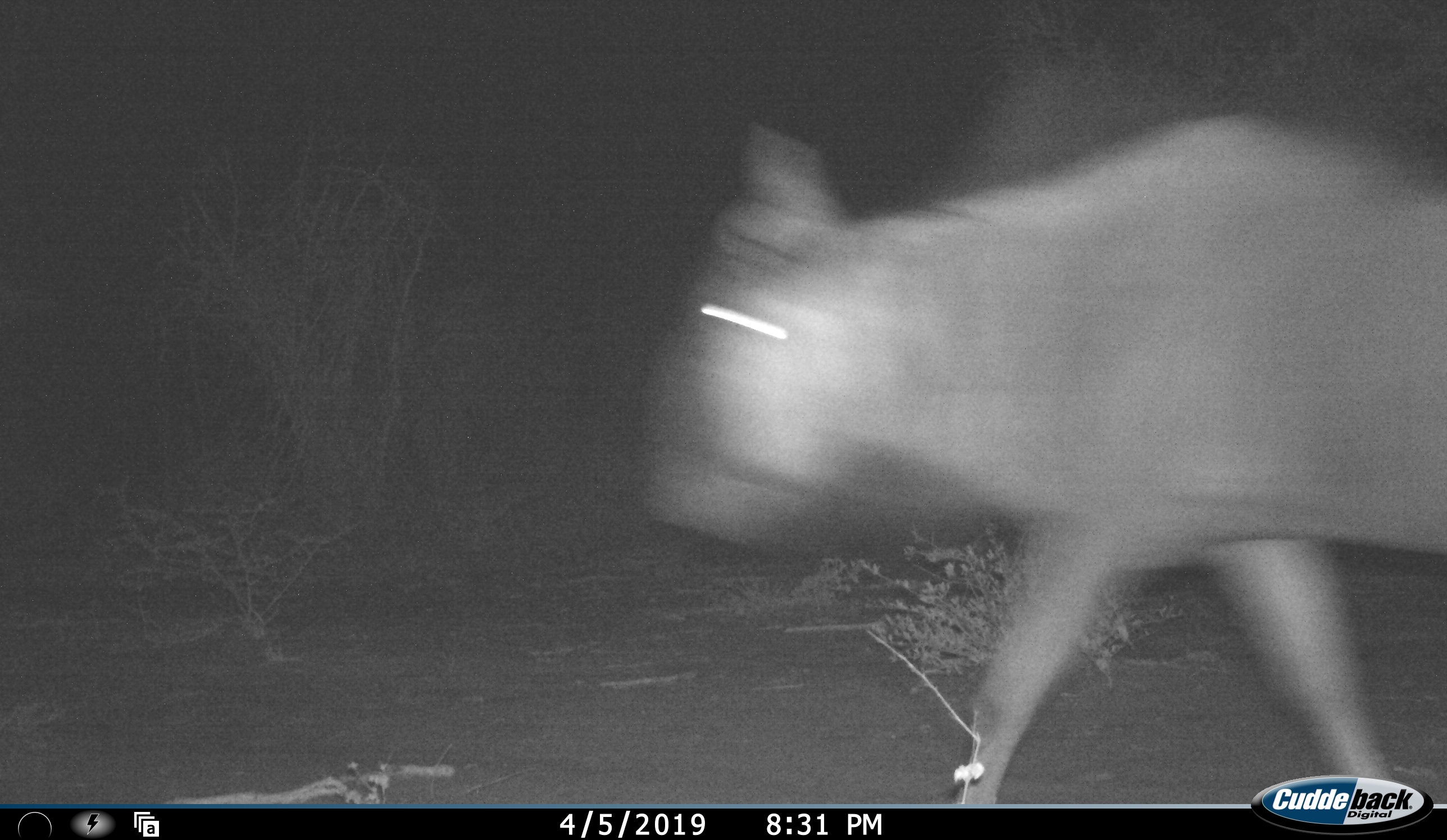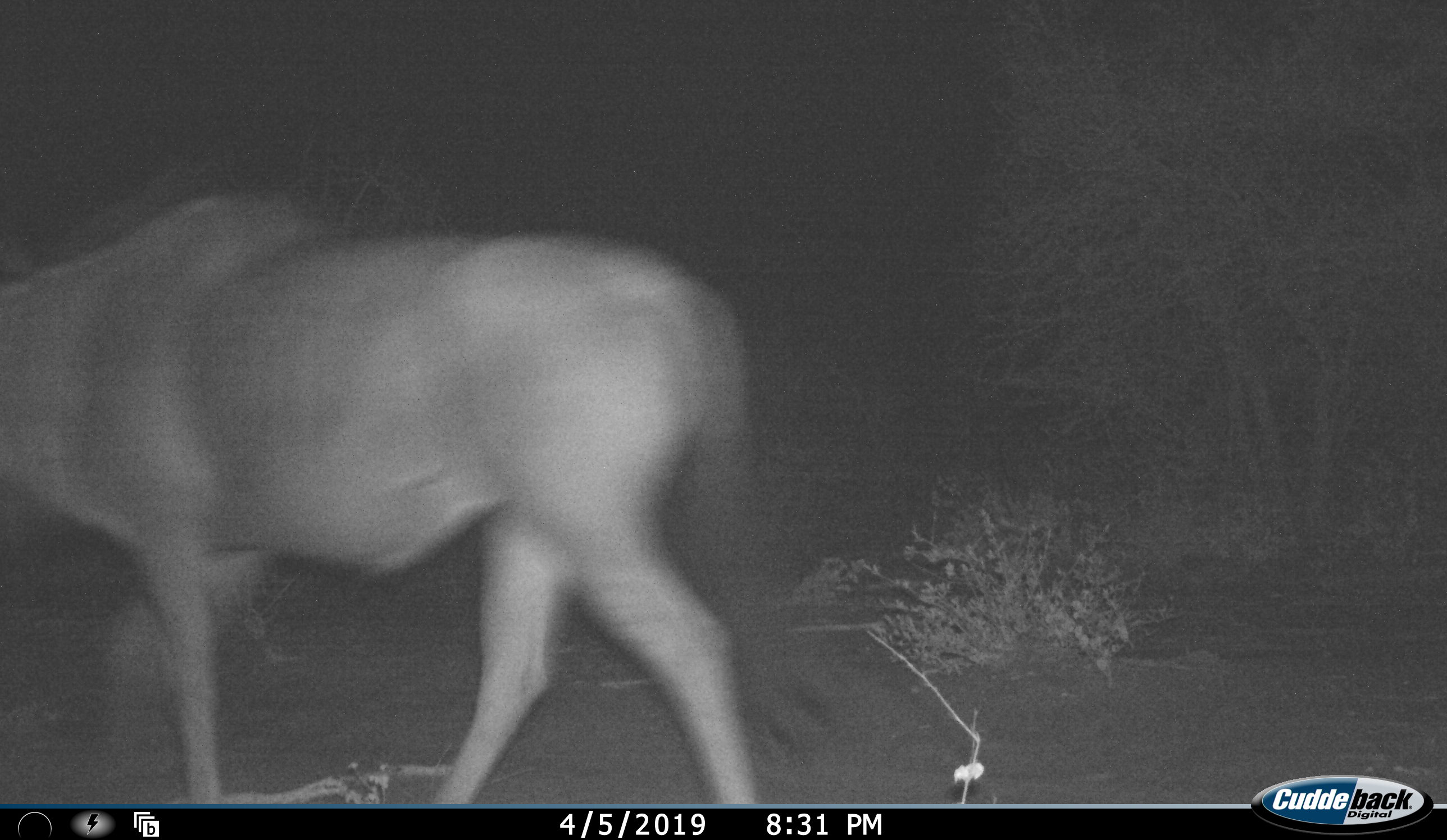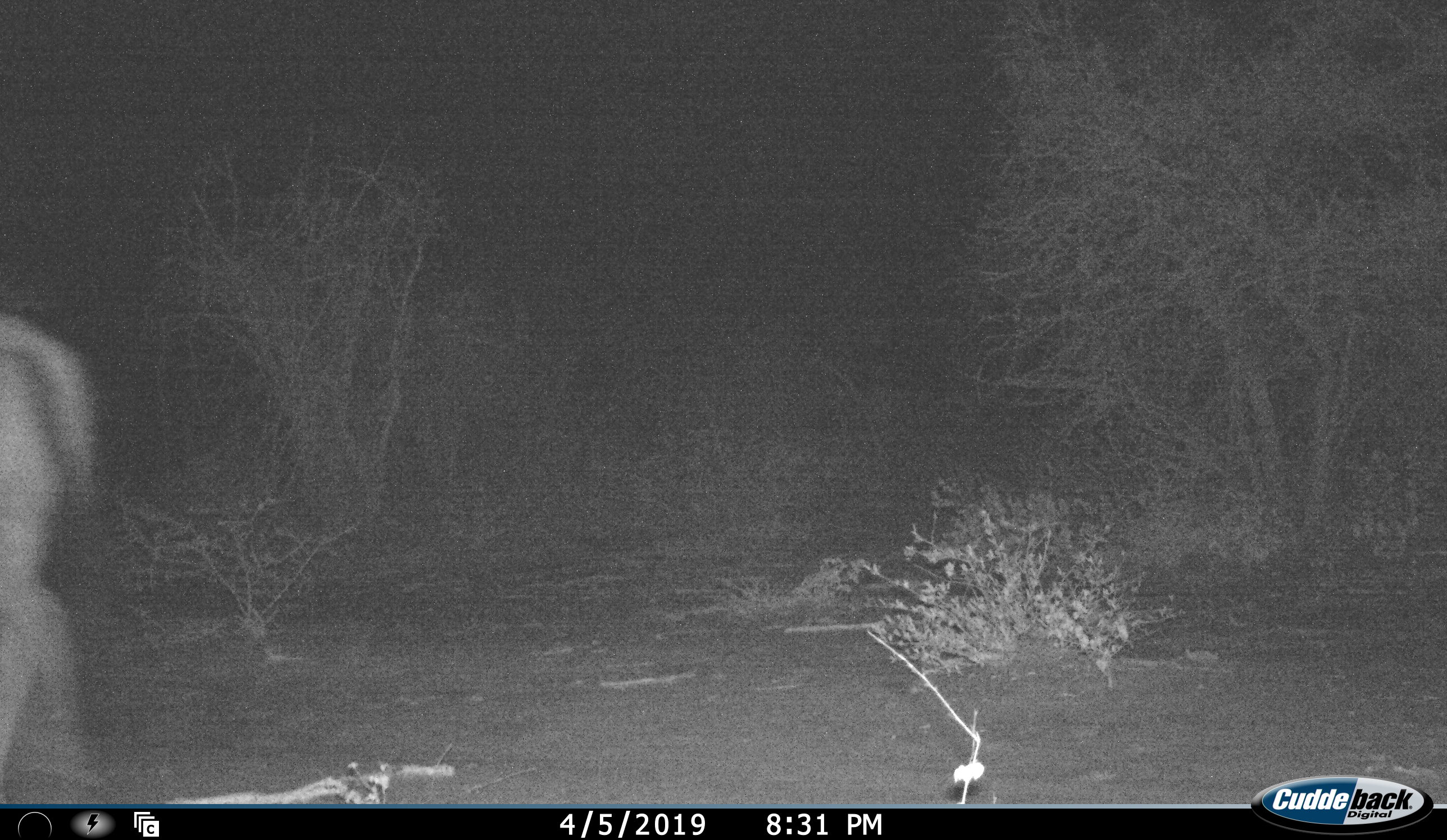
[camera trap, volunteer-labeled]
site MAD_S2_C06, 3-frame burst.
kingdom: Animalia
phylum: Chordata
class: Mammalia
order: Artiodactyla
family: Bovidae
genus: Connochaetes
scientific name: Connochaetes taurinus taurinus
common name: blue wildebeest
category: wildebeestblue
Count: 1.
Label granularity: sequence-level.